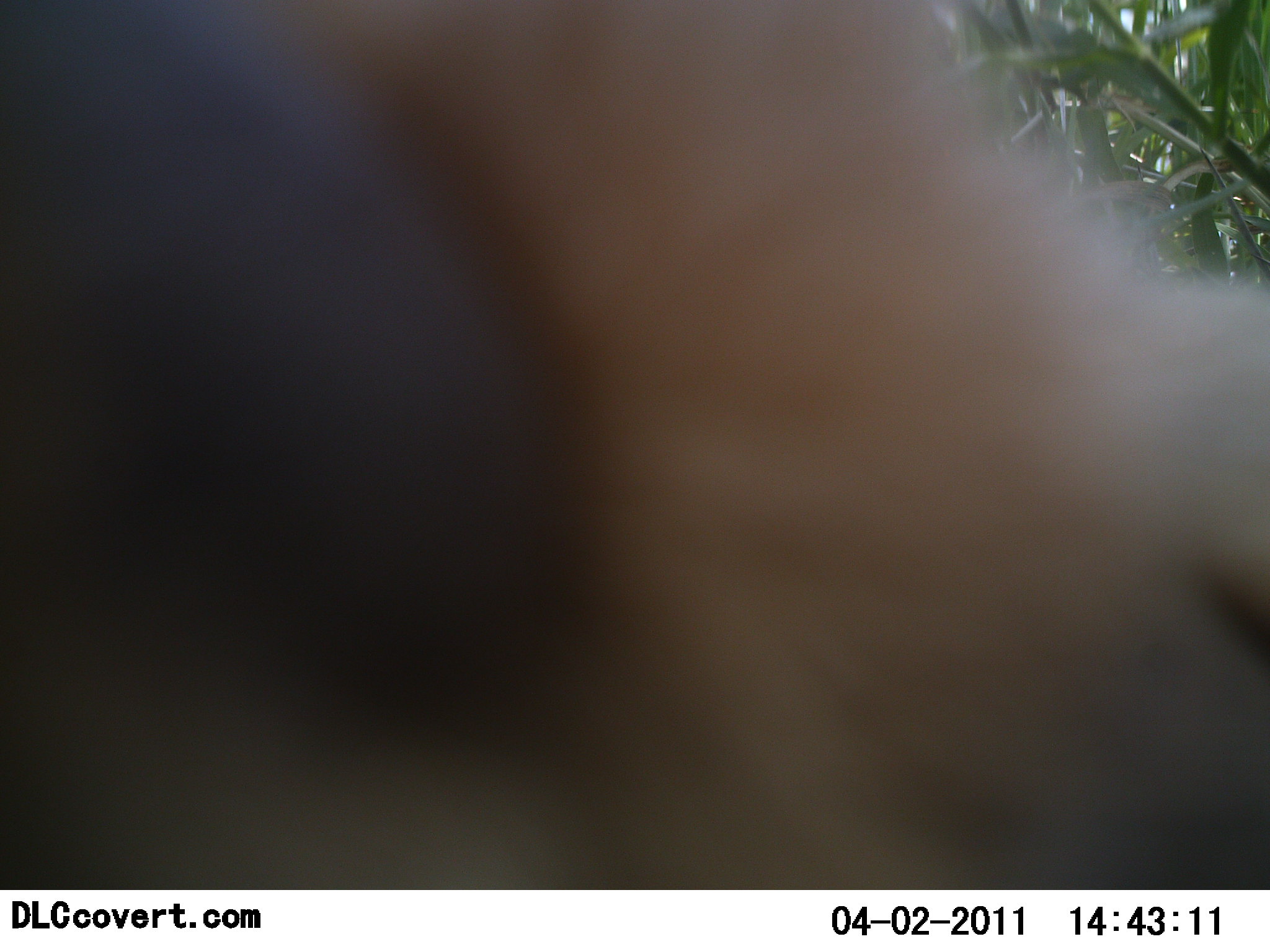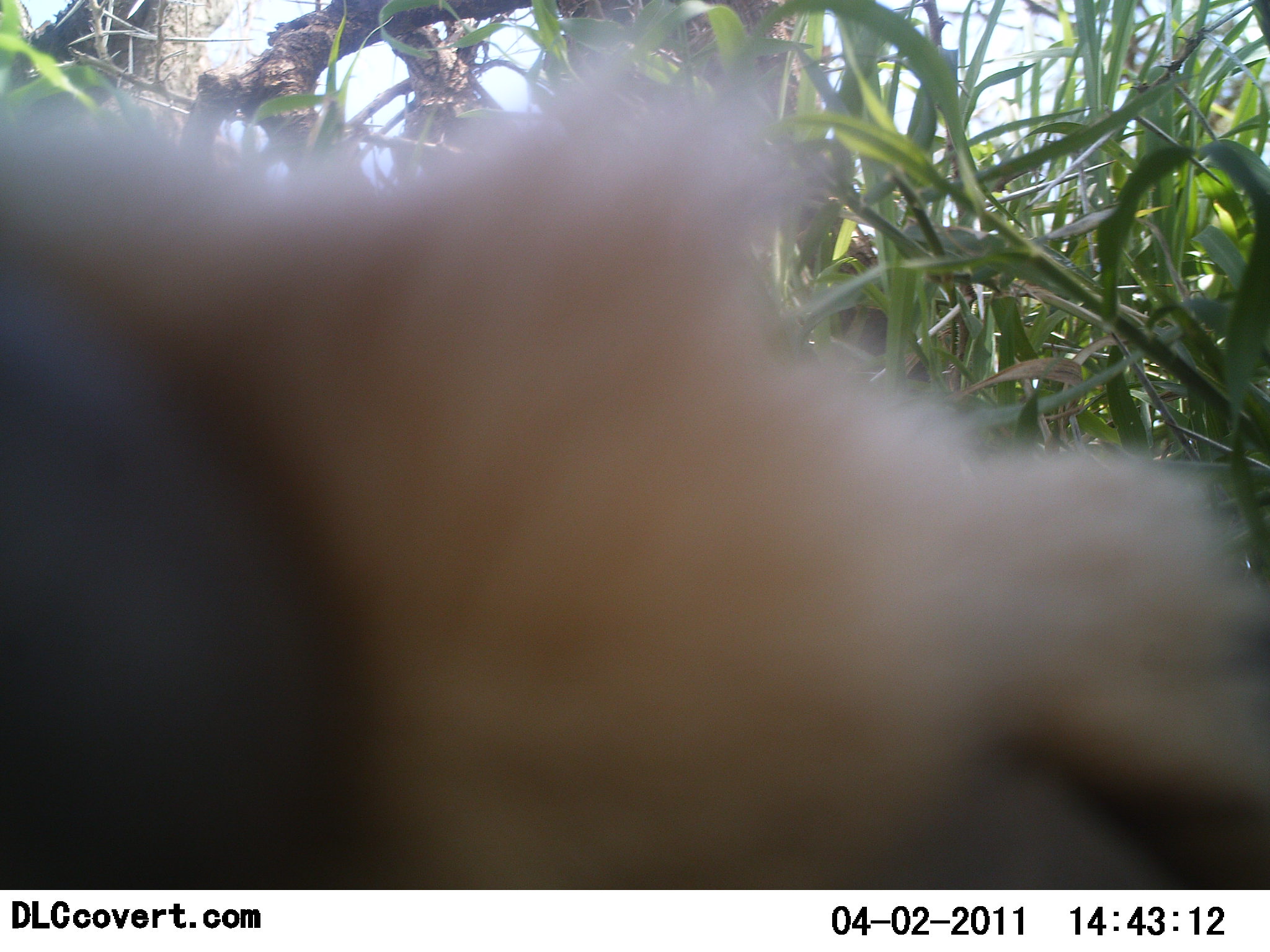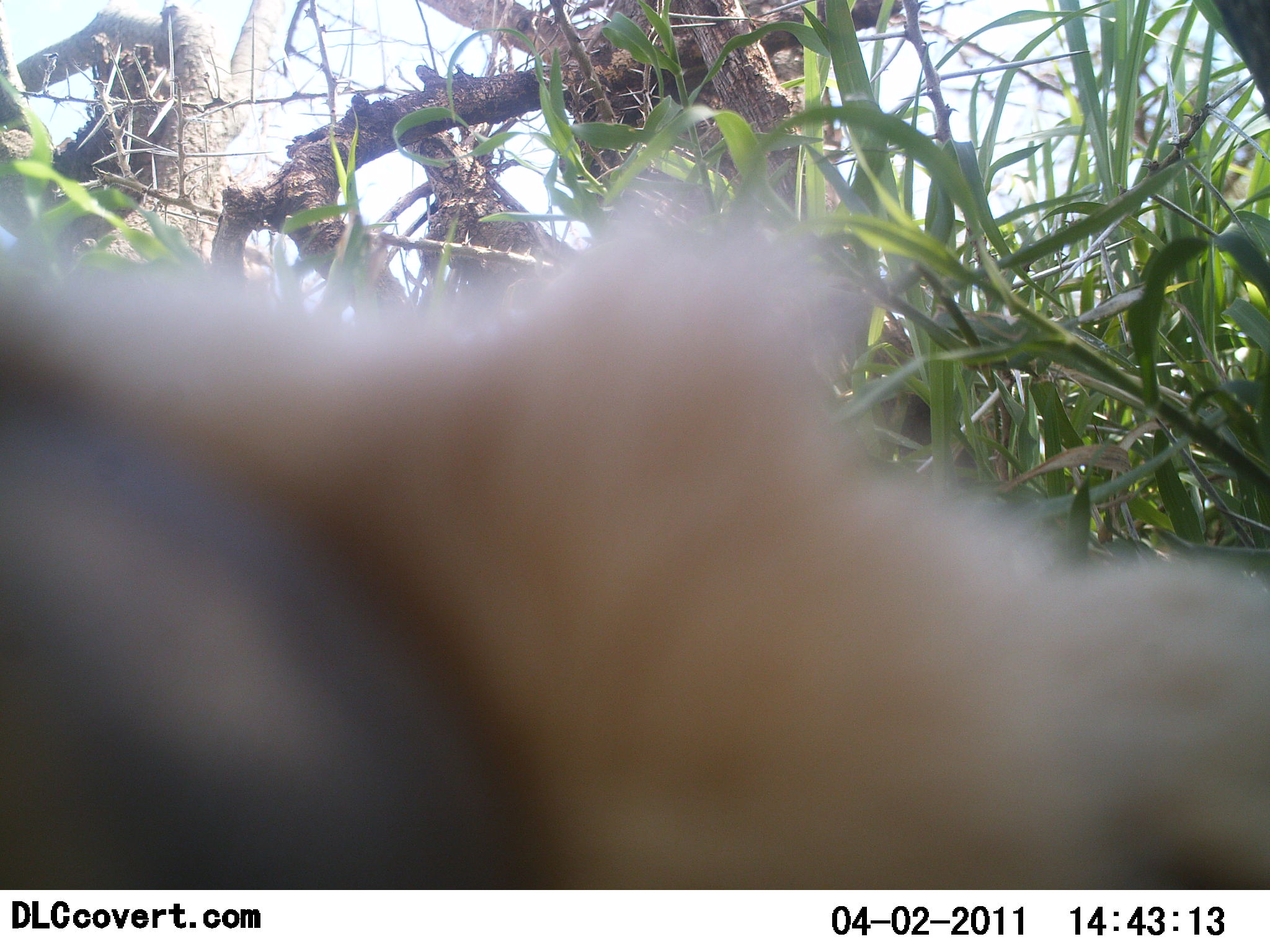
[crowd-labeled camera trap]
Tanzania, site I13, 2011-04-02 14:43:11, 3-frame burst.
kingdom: Animalia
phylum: Chordata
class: Mammalia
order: Artiodactyla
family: Bovidae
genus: Nanger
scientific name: Nanger granti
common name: grant's gazelle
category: gazellegrants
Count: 1.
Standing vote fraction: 0%.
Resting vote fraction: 0%.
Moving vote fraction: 100%.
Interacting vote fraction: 0%.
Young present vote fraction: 0%.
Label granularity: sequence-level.